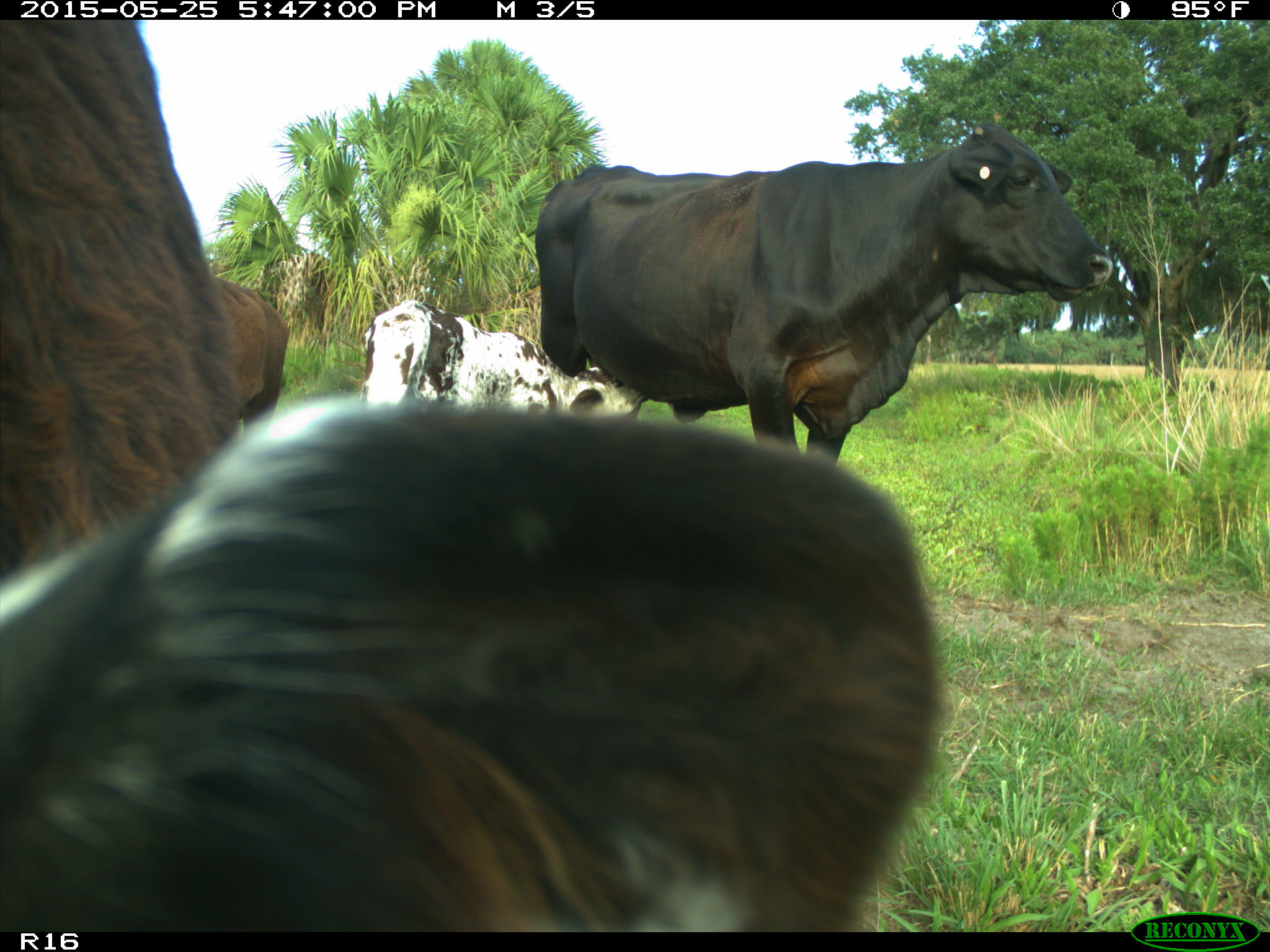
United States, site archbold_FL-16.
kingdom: Animalia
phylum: Chordata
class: Mammalia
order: Artiodactyla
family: Bovidae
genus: Bos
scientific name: Bos taurus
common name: domestic cow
Bos taurus (domestic cow).